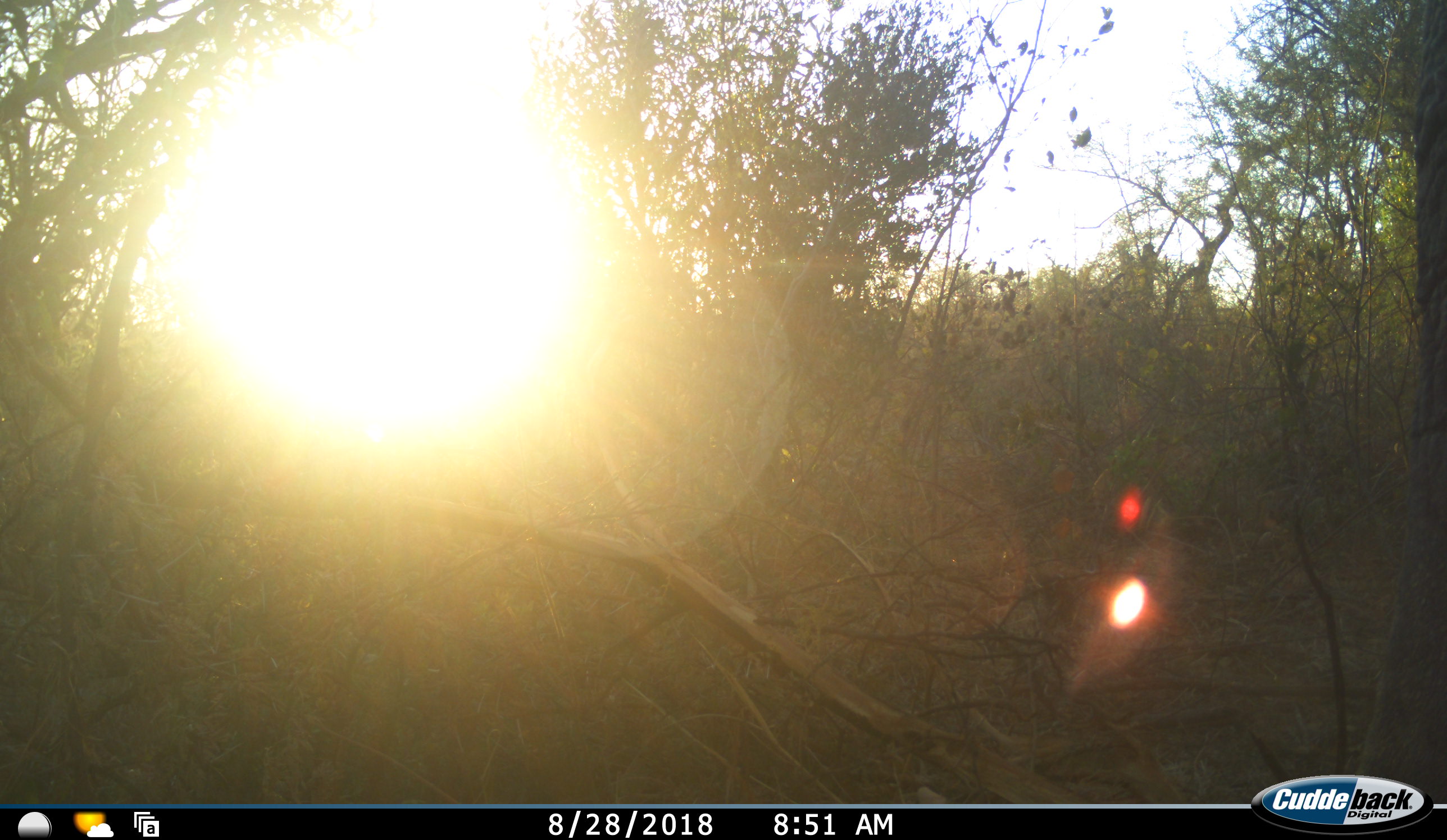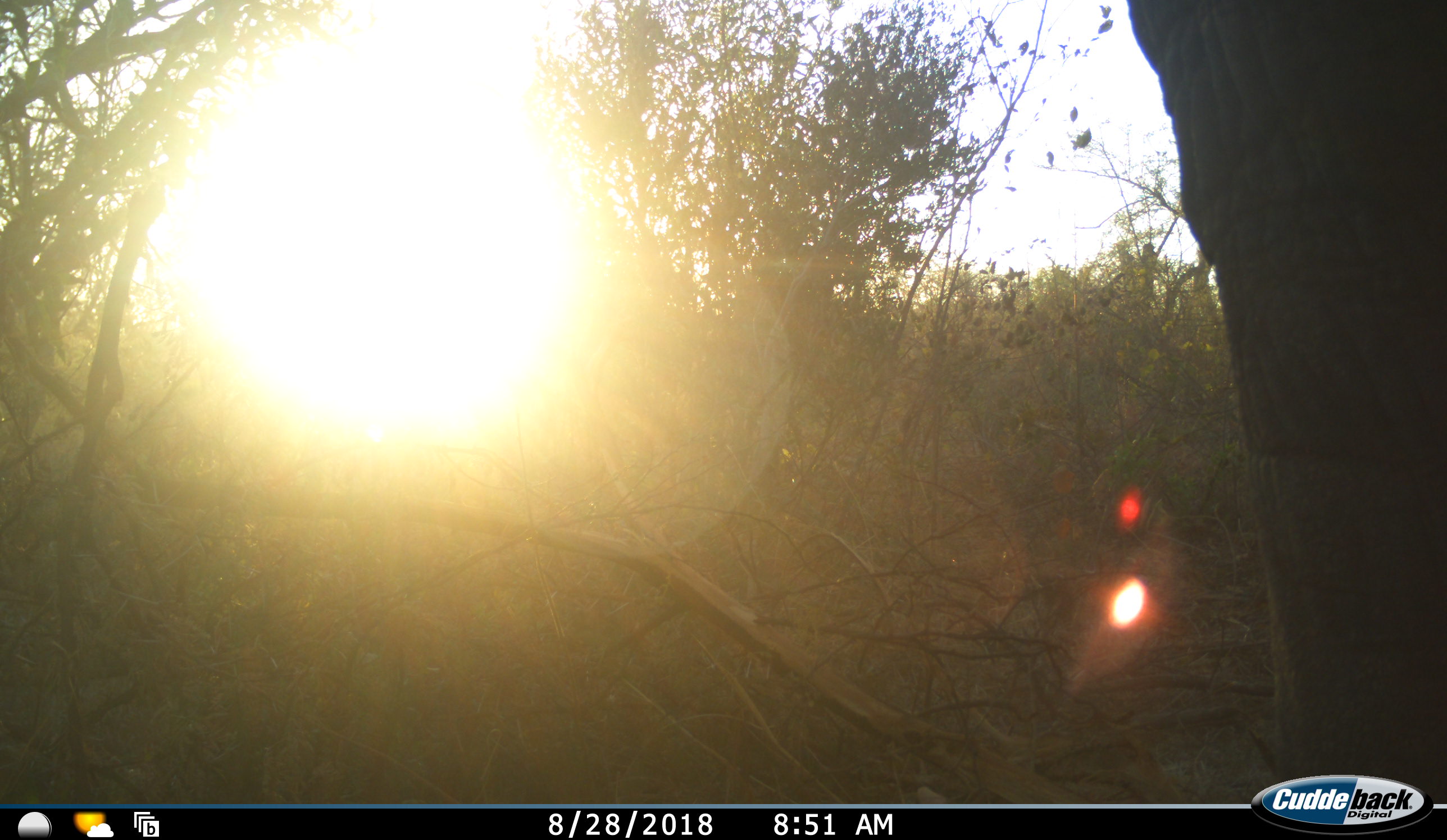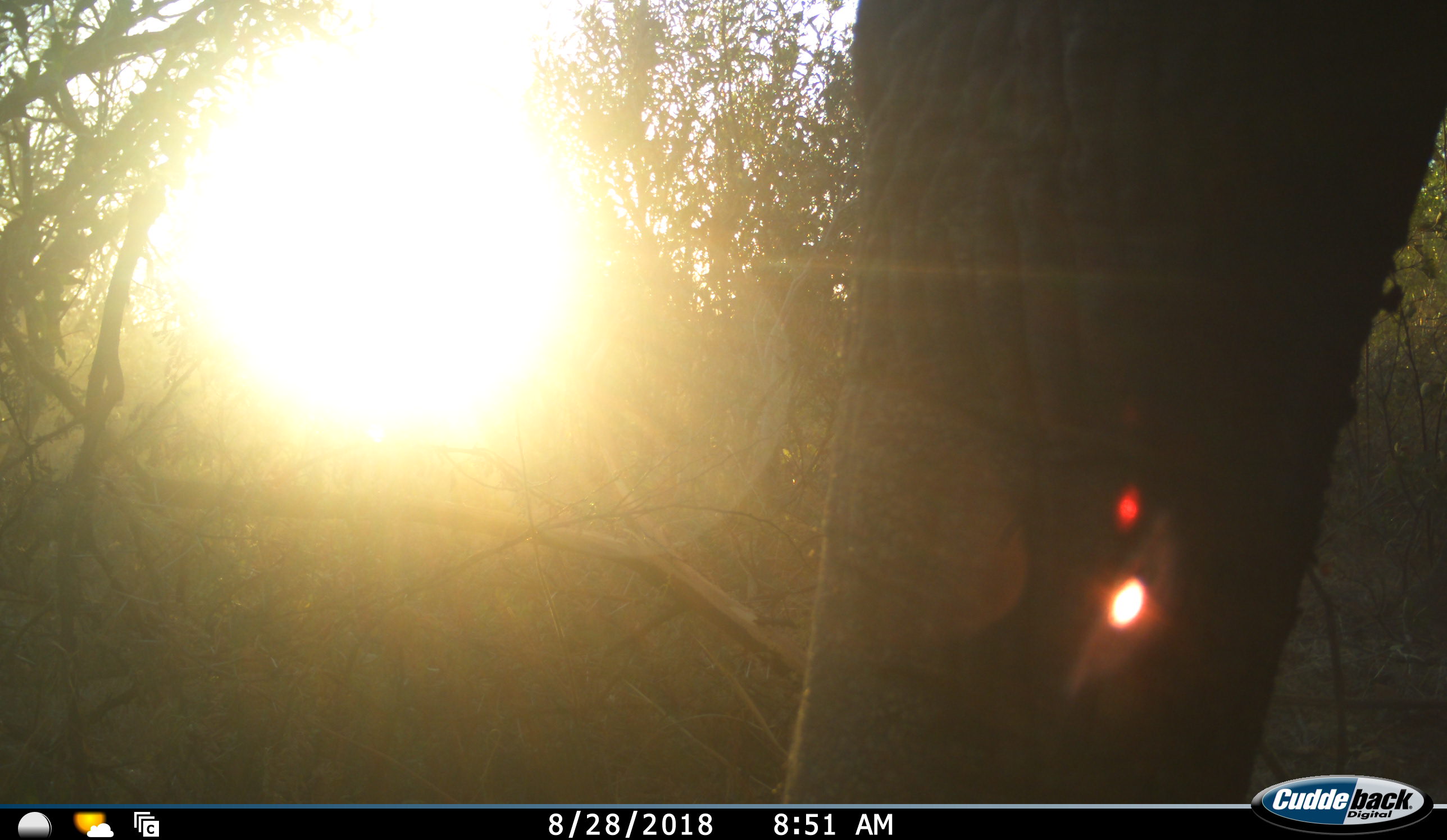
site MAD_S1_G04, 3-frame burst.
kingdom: Animalia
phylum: Chordata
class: Mammalia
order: Proboscidea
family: Elephantidae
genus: Loxodonta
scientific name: Loxodonta africana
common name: african bush elephant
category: elephant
Elephant (african bush elephant) (Loxodonta africana), count 1. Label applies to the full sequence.